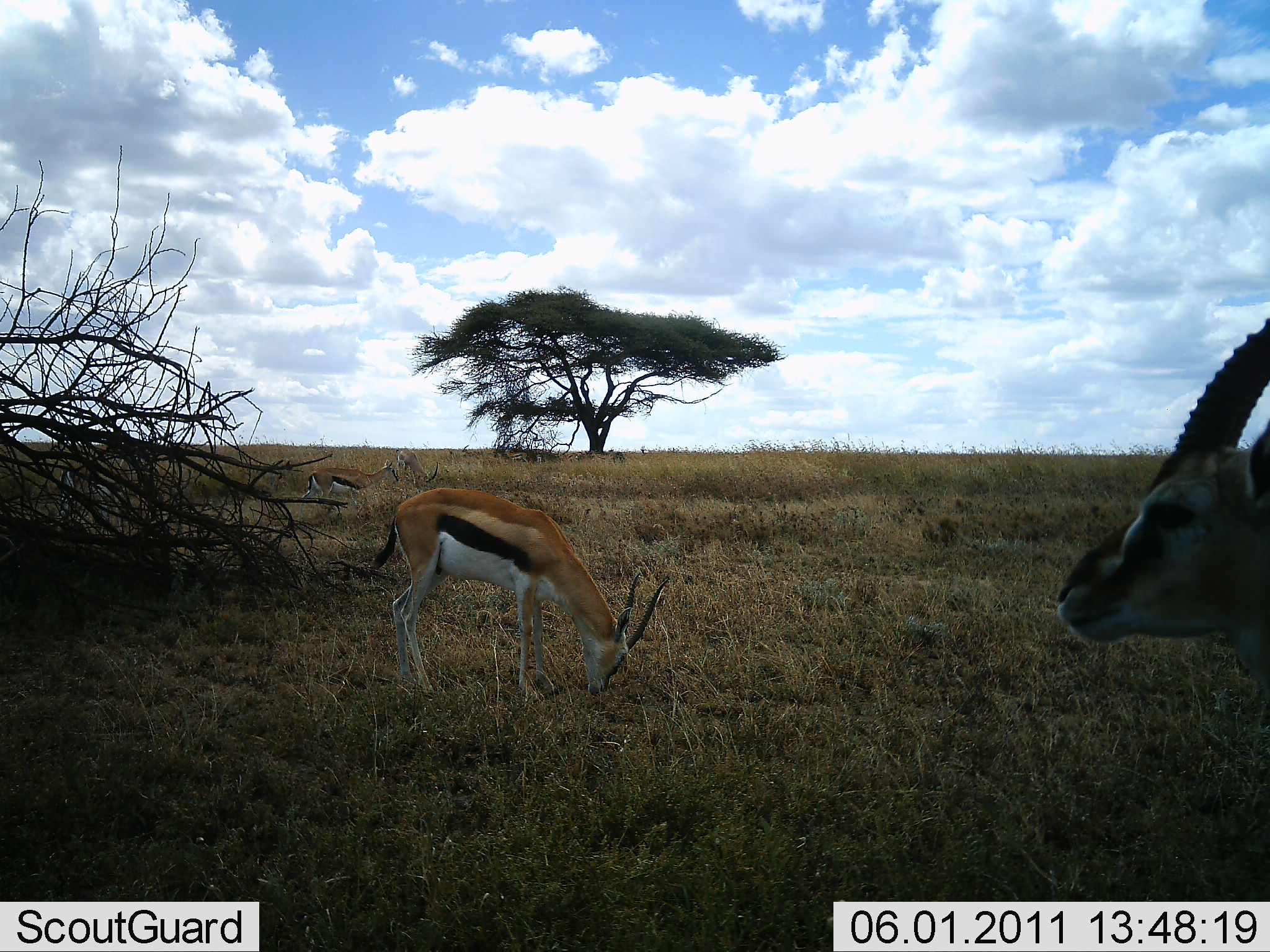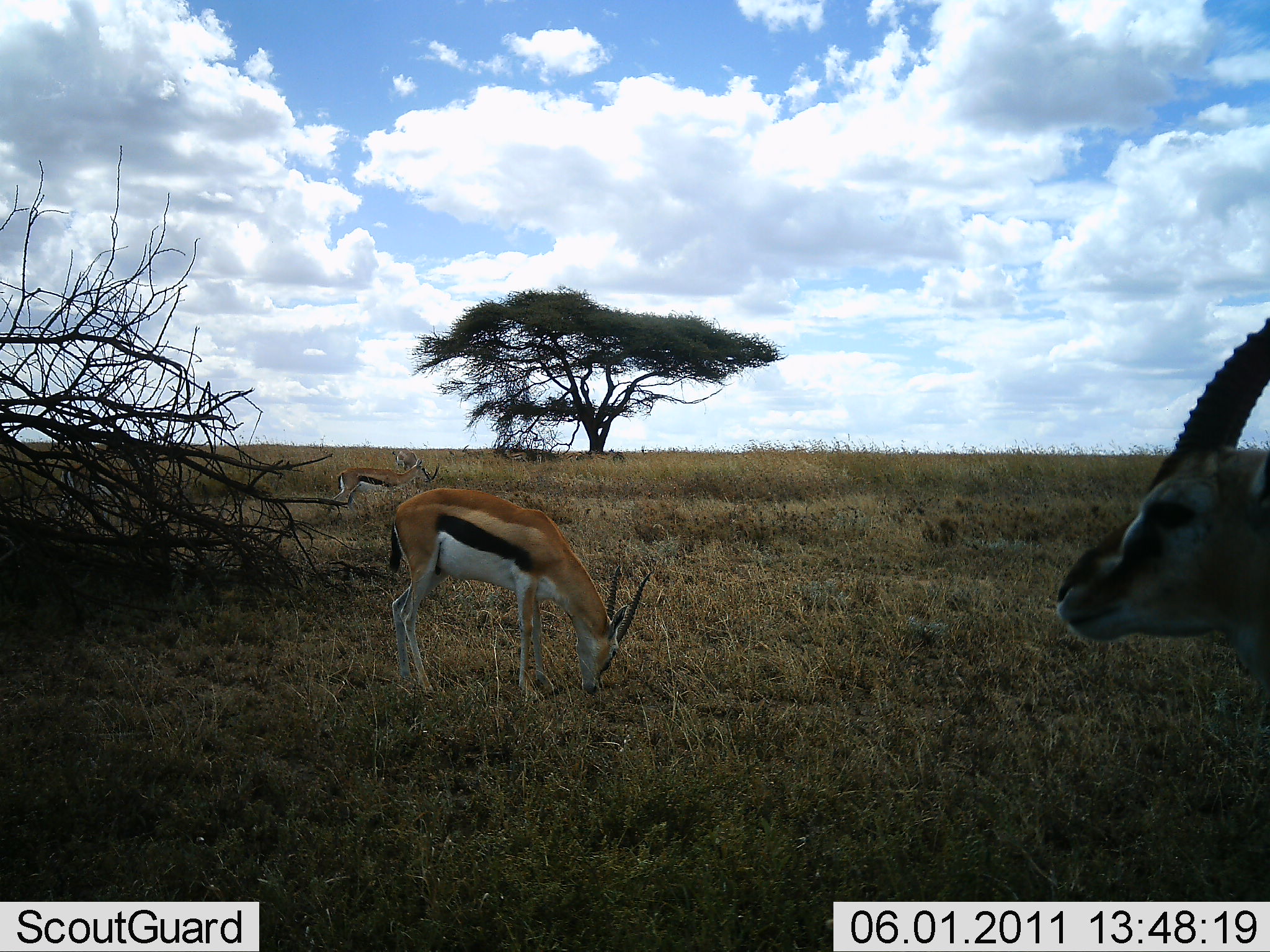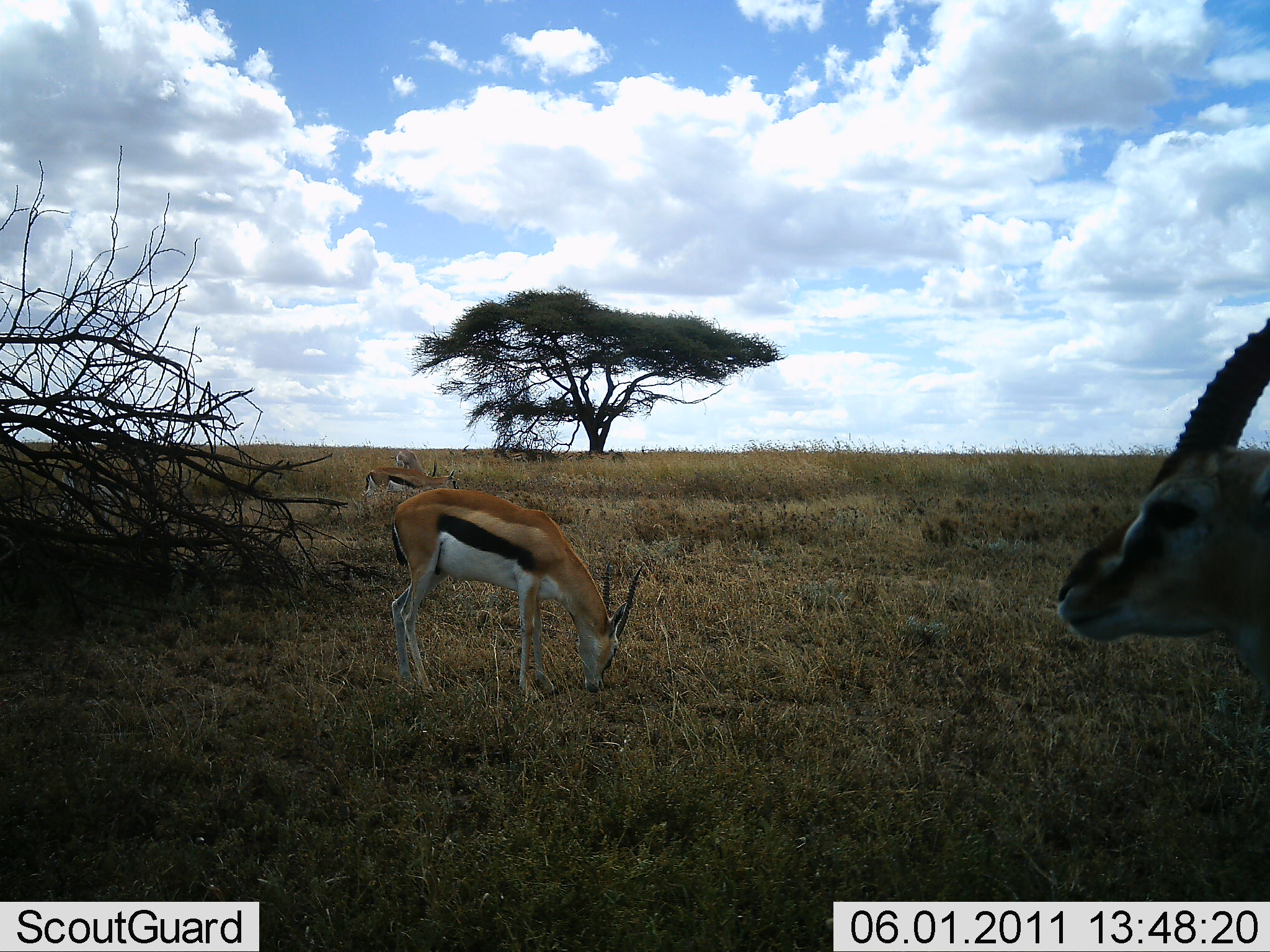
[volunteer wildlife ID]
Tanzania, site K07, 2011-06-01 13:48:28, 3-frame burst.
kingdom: Animalia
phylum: Chordata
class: Mammalia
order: Artiodactyla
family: Bovidae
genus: Eudorcas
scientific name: Eudorcas thomsonii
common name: thomson's gazelle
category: gazellethomsons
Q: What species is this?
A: Gazellethomsons (thomson's gazelle) (Eudorcas thomsonii).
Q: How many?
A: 4.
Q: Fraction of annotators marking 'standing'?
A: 100%.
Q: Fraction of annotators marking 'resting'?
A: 0%.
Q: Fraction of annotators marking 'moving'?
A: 25%.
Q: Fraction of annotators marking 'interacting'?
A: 0%.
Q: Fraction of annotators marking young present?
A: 0%.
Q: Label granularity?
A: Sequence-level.